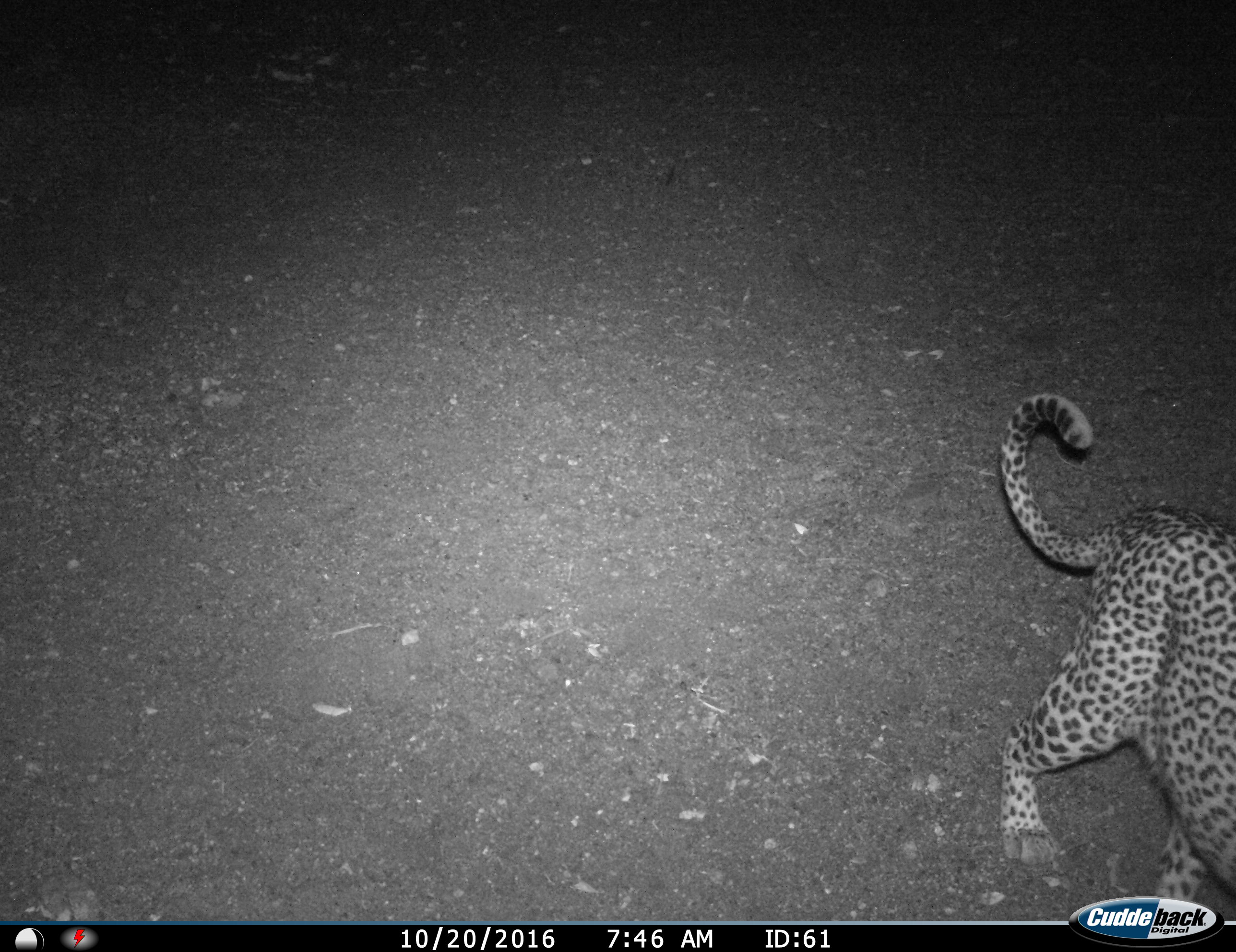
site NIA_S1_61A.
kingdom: Animalia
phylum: Chordata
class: Mammalia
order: Carnivora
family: Felidae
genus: Panthera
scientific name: Panthera pardus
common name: leopard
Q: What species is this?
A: Leopard (Panthera pardus).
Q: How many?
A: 1.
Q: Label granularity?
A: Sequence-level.